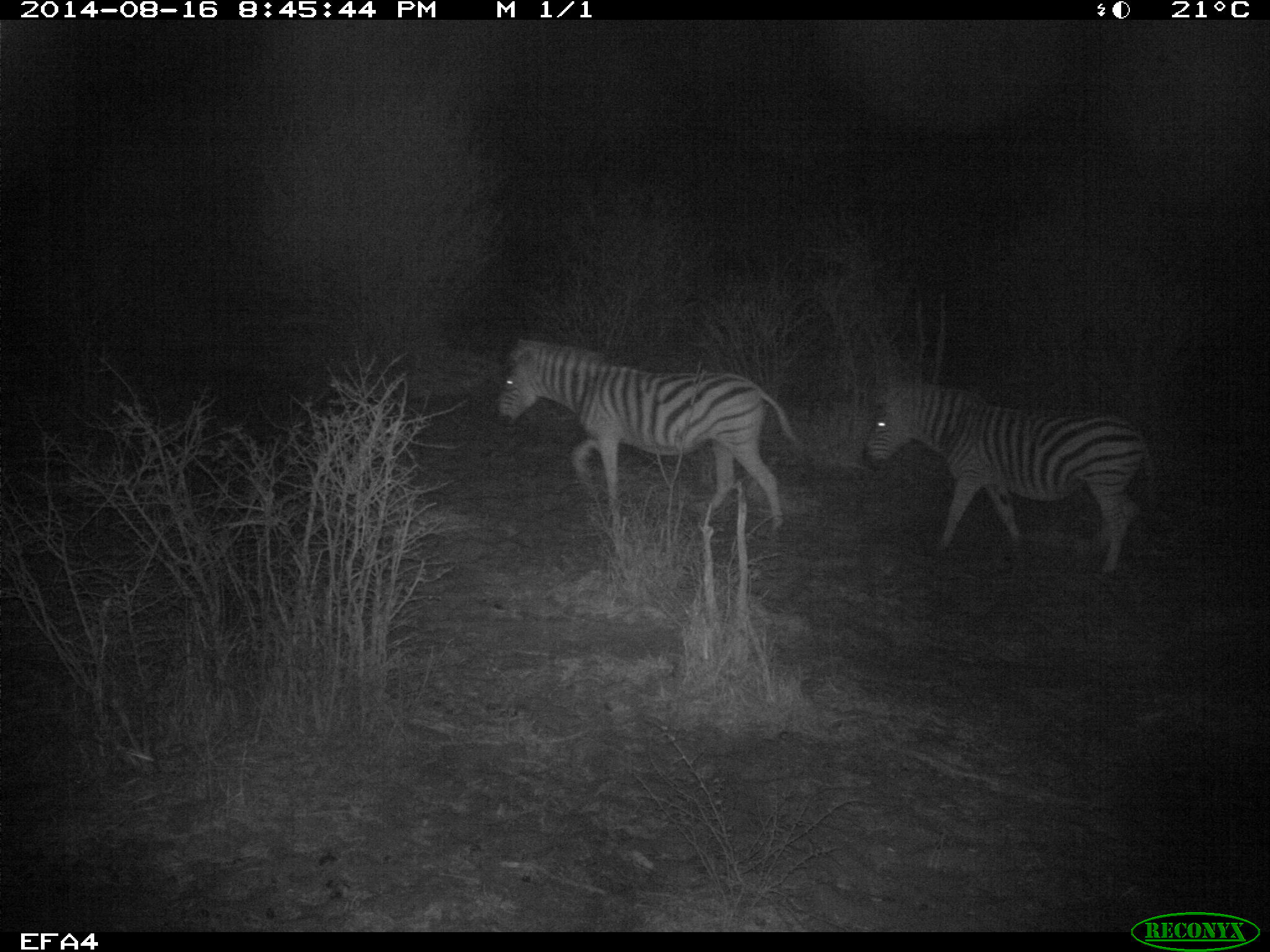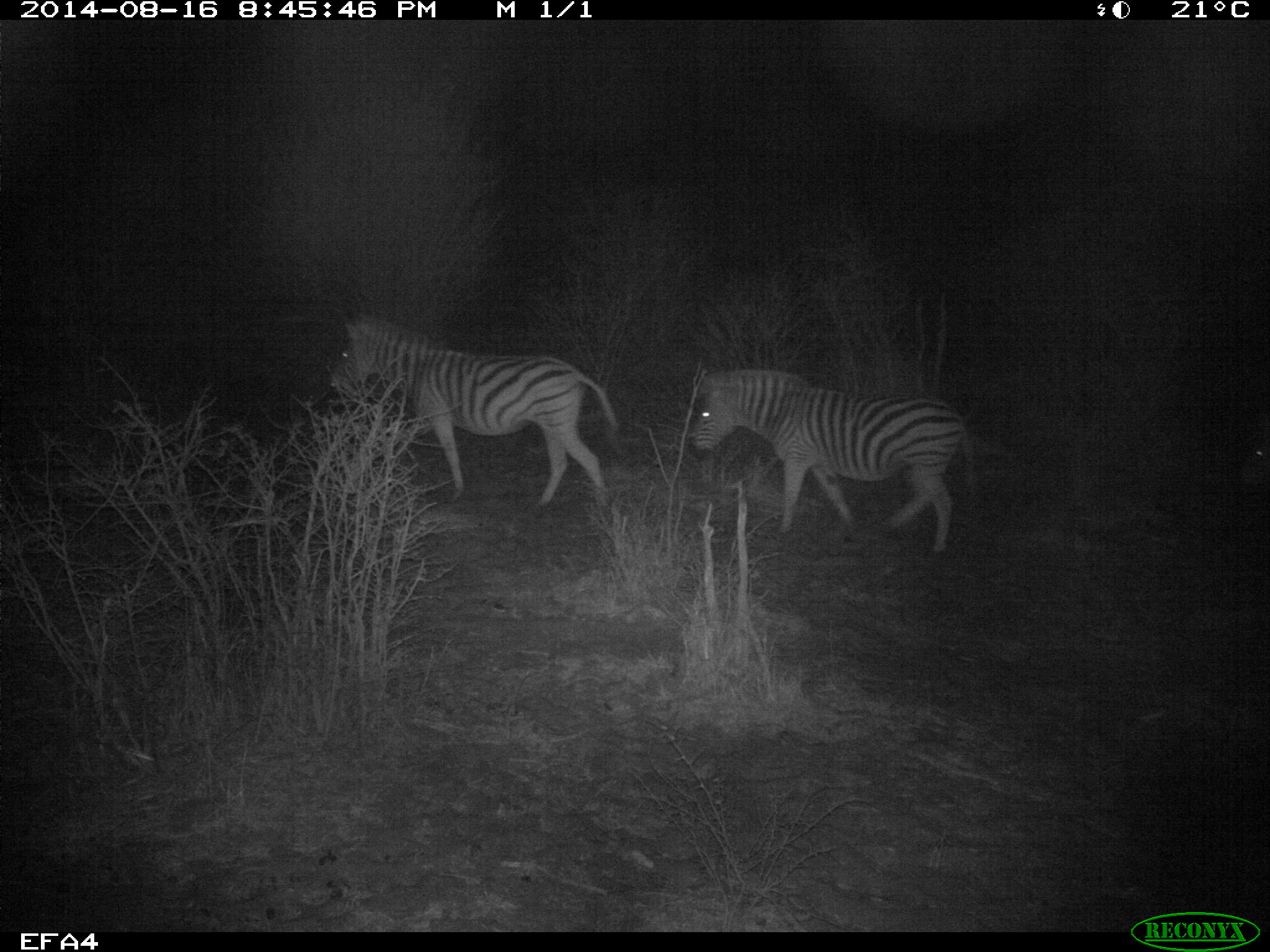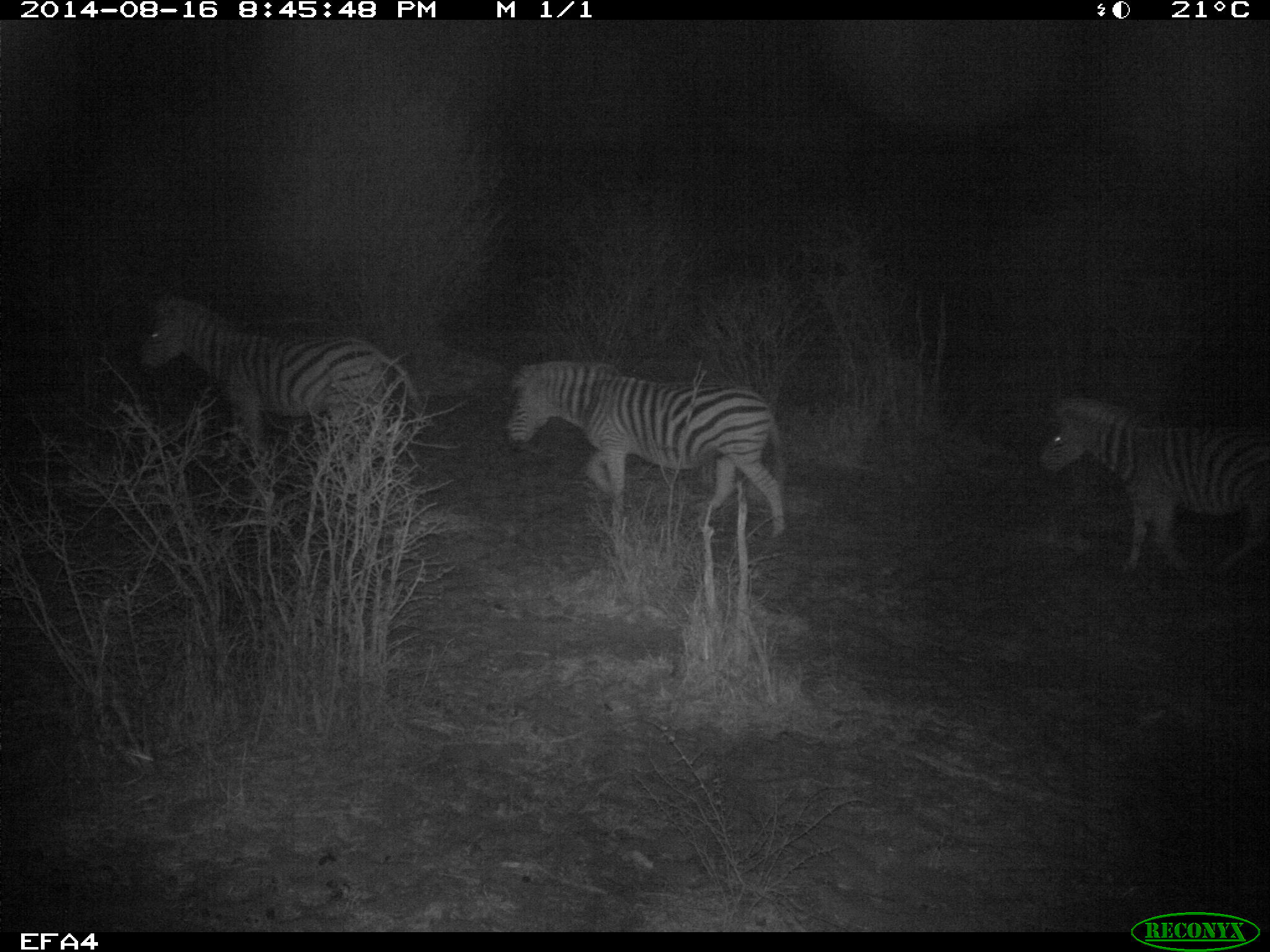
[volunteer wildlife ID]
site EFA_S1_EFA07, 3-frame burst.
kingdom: Animalia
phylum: Chordata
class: Mammalia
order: Perissodactyla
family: Equidae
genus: Equus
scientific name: Equus quagga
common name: plains zebra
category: zebraplains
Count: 3.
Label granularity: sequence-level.